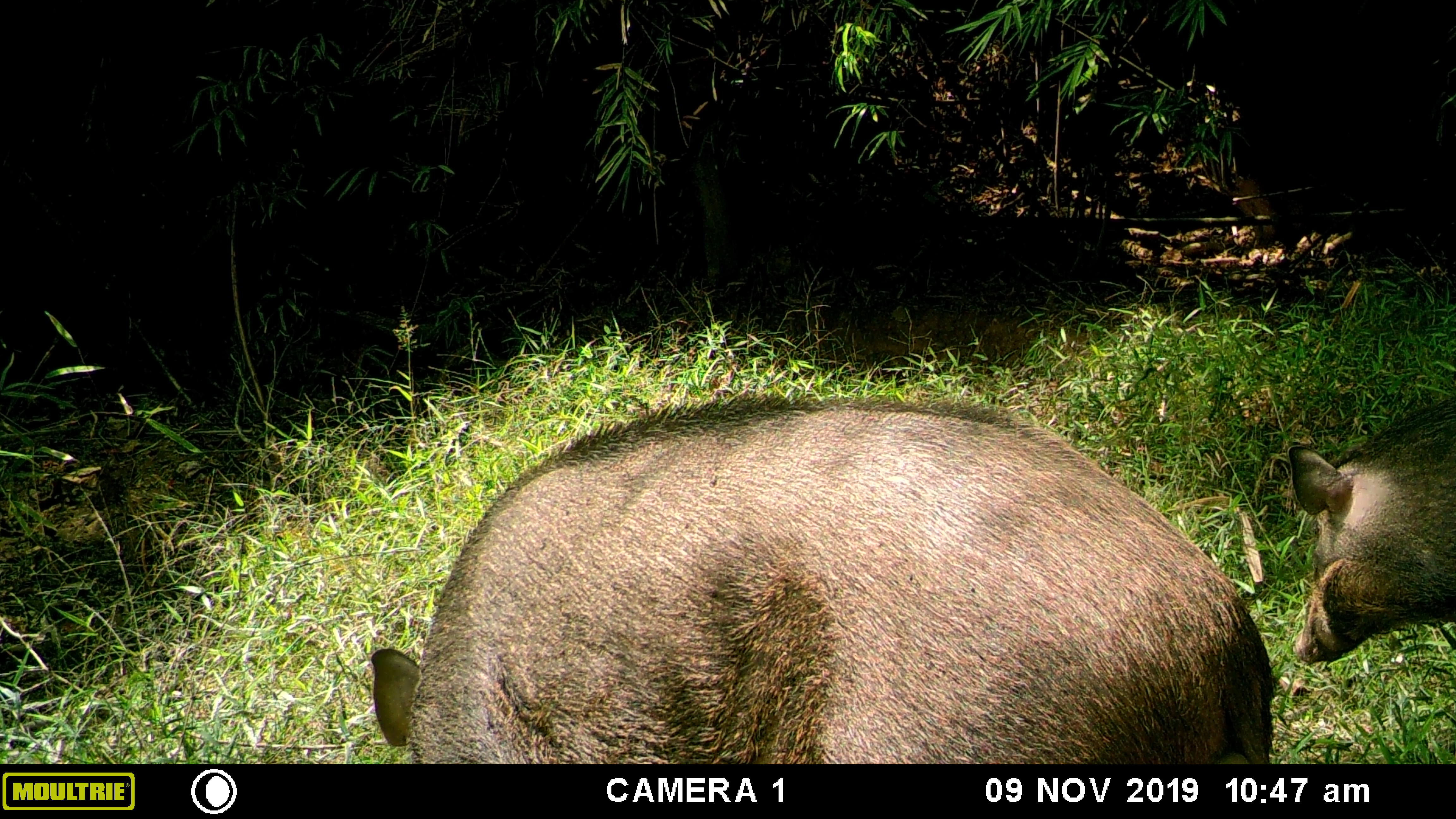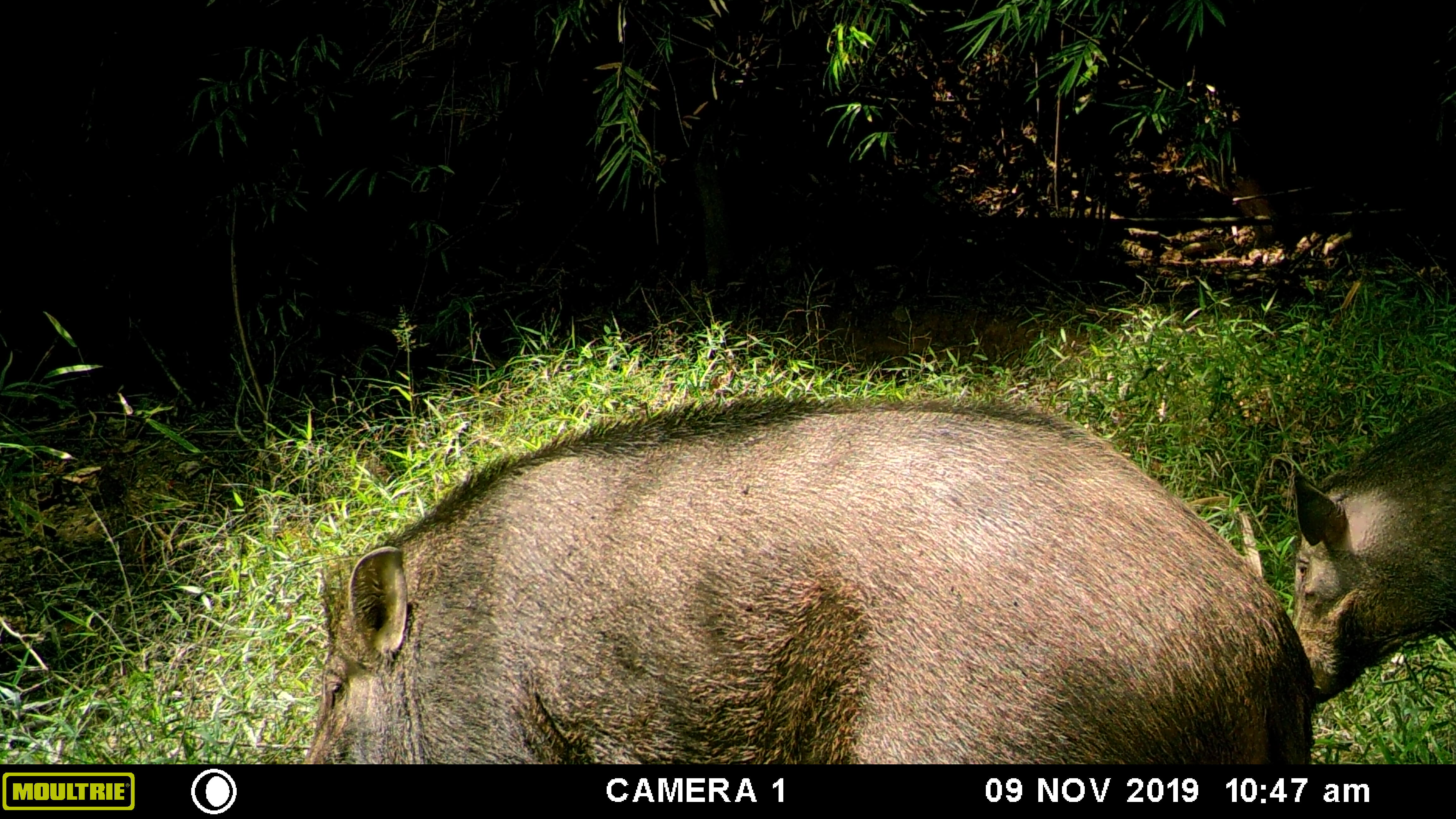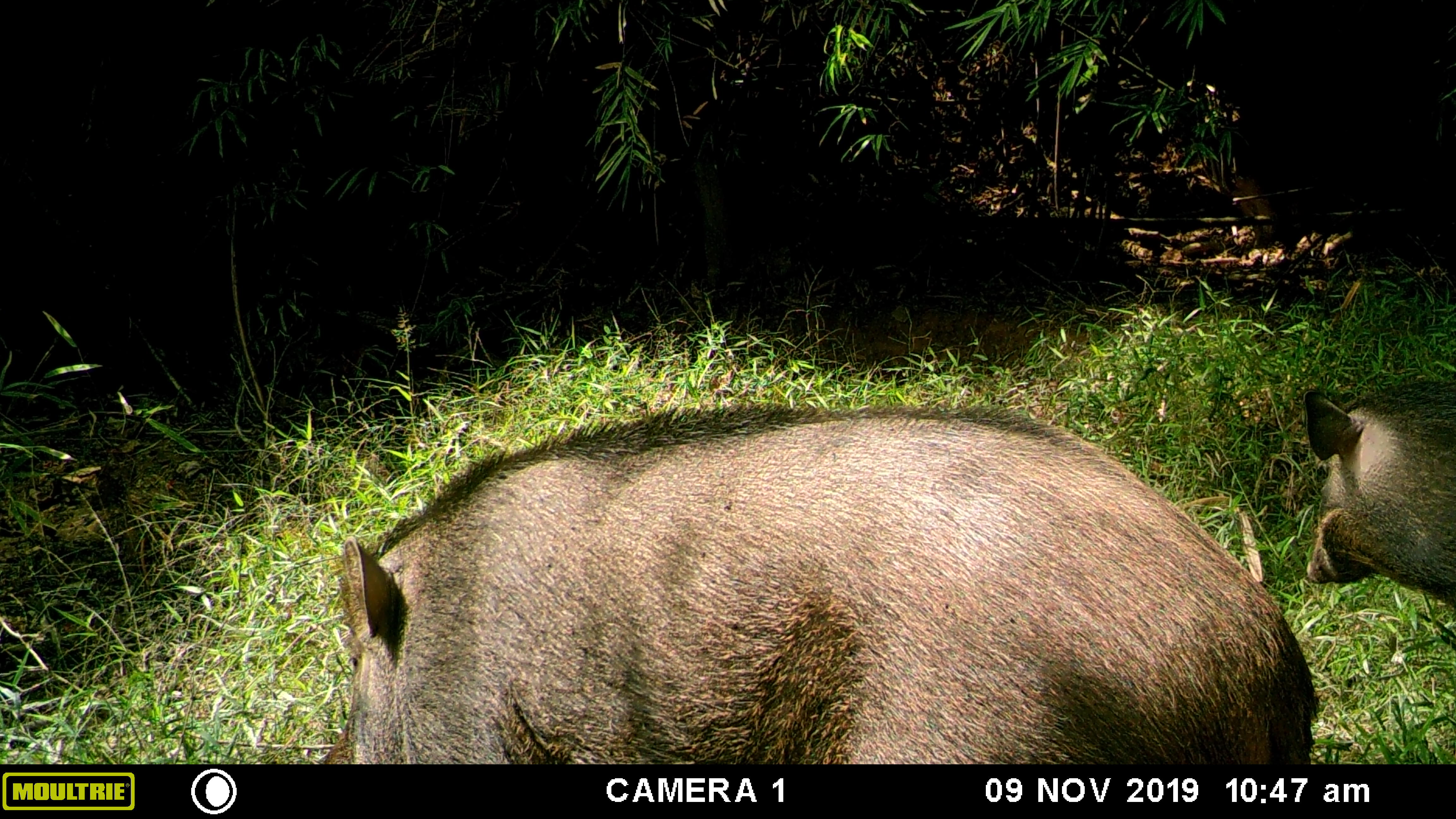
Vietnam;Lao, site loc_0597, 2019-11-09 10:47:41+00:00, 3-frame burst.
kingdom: Animalia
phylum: Chordata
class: Mammalia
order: Artiodactyla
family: Suidae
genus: Sus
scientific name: Sus scrofa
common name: eurasian wild pig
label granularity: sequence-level